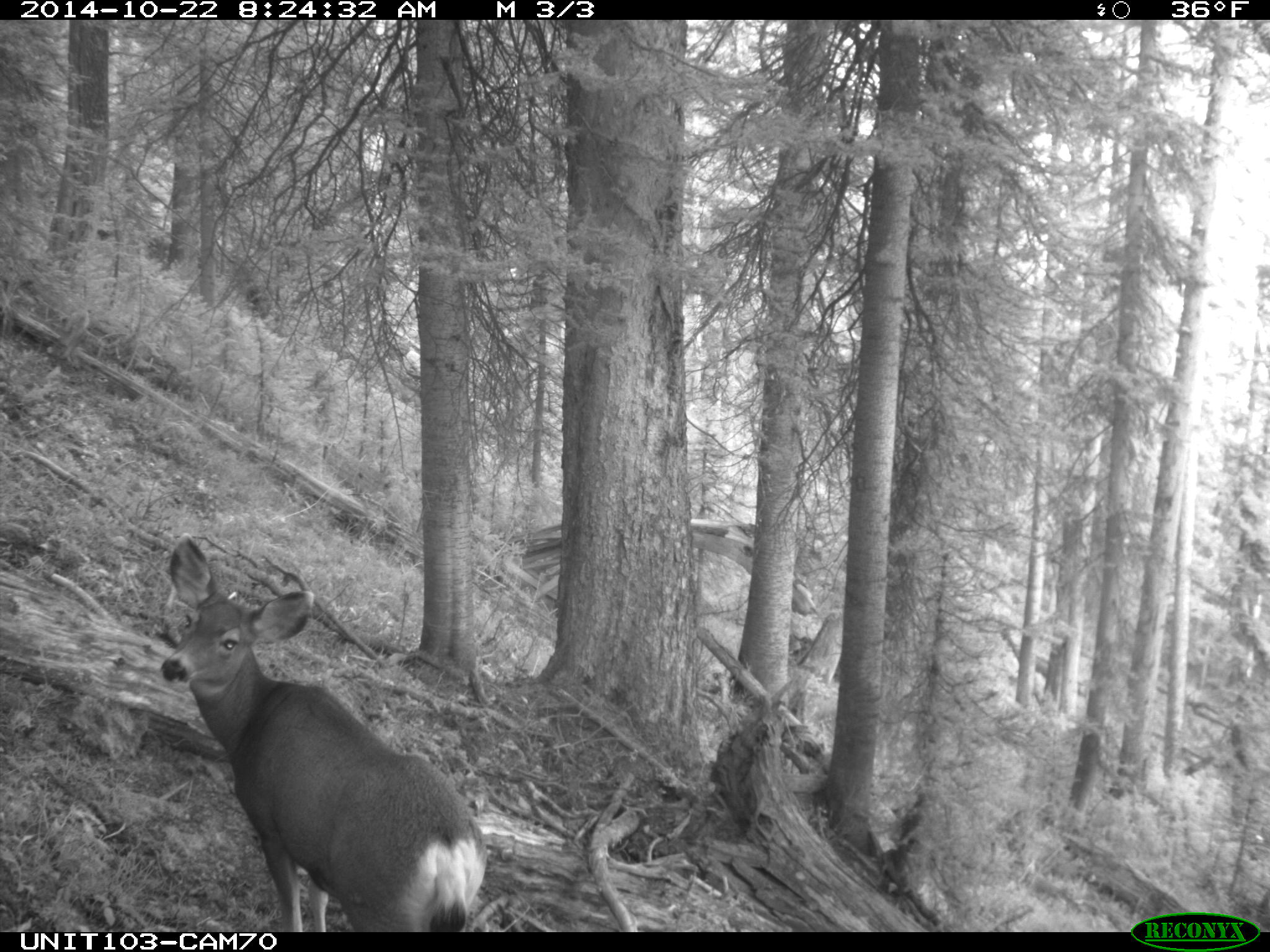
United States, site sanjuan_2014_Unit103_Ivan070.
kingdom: Animalia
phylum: Chordata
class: Mammalia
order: Artiodactyla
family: Cervidae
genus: Odocoileus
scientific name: Odocoileus hemionus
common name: mule deer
Odocoileus hemionus (mule deer).